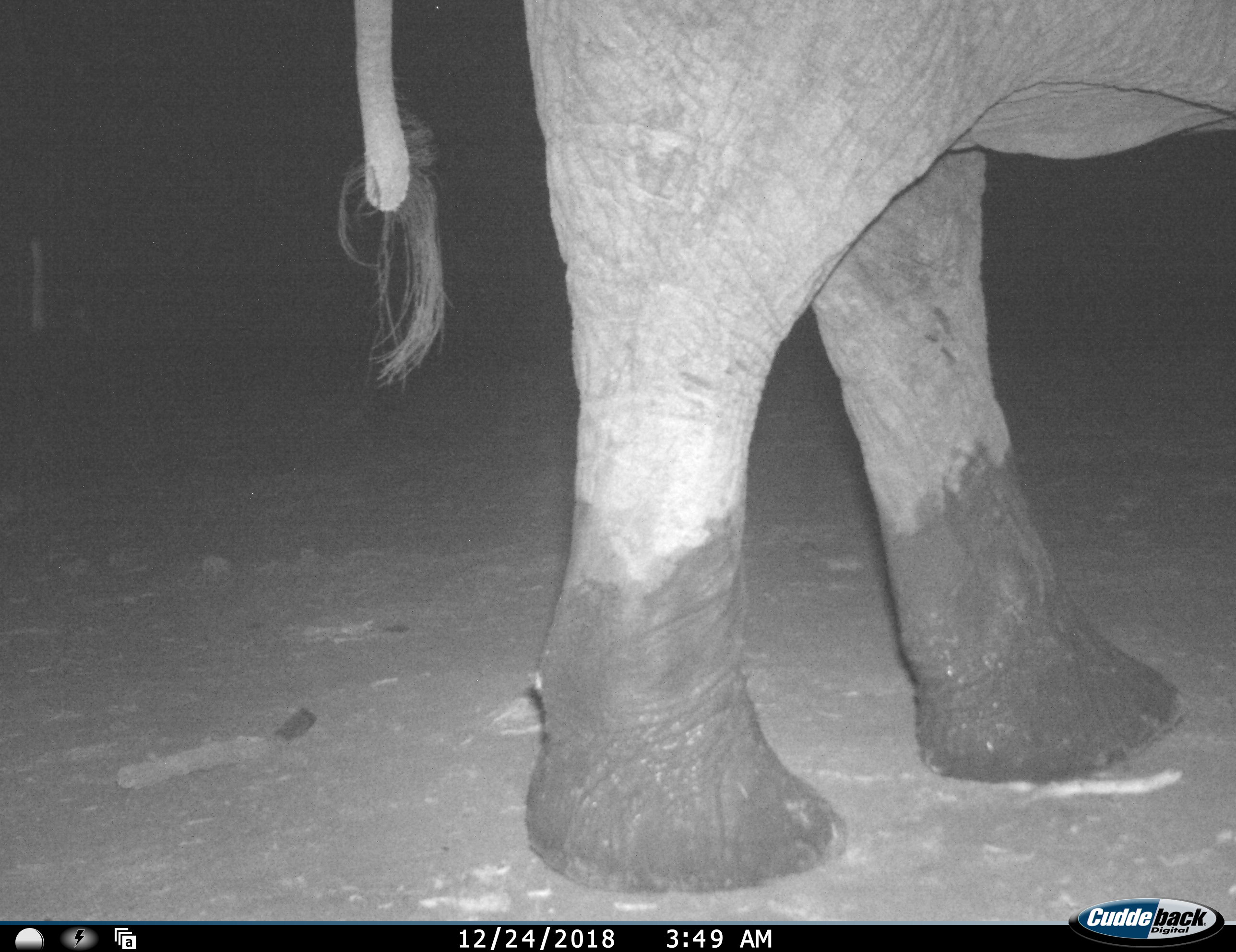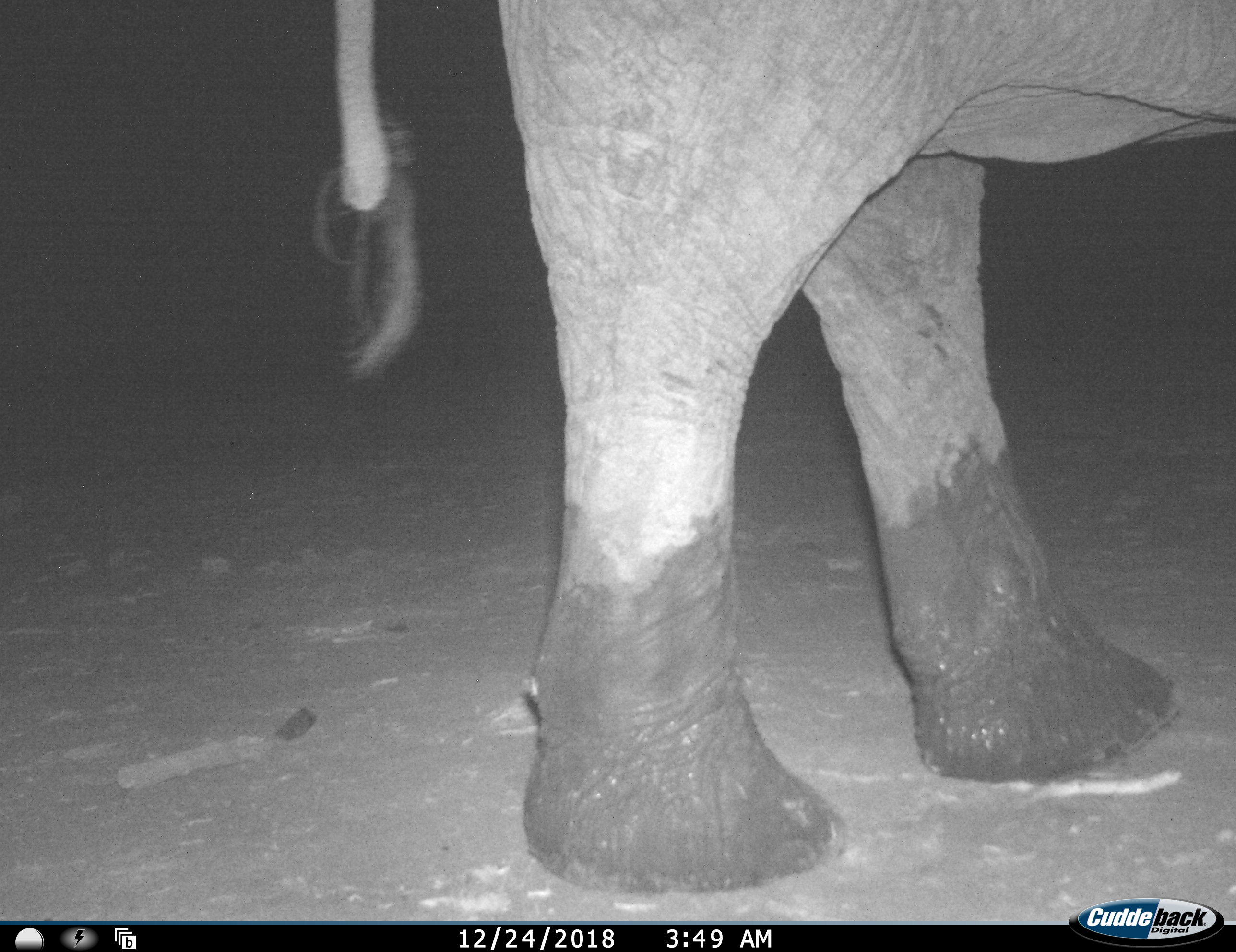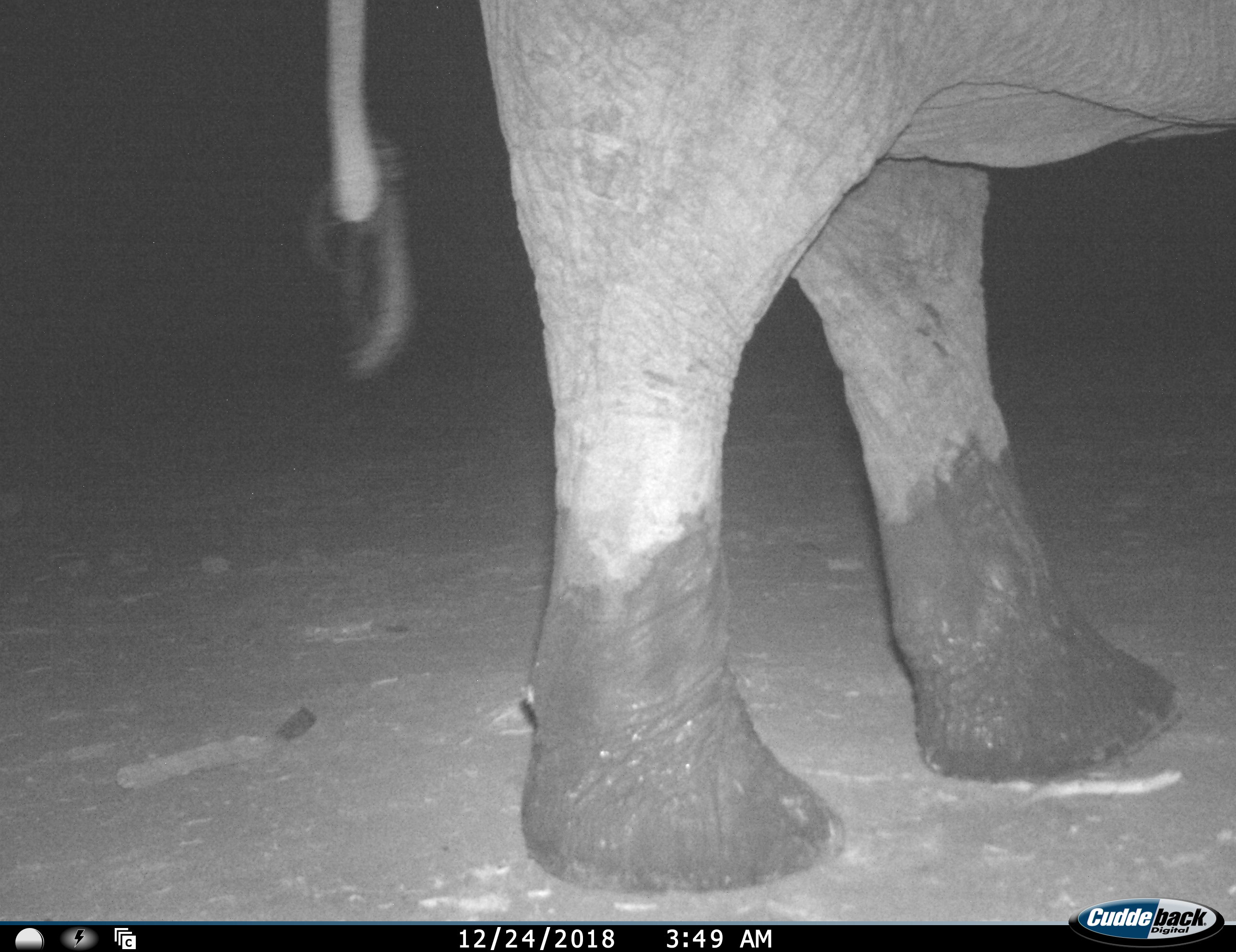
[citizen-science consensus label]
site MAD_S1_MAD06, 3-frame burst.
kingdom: Animalia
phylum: Chordata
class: Mammalia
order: Proboscidea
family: Elephantidae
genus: Loxodonta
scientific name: Loxodonta africana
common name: african bush elephant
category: elephant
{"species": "elephant (african bush elephant) (Loxodonta africana)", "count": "1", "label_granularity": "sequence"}